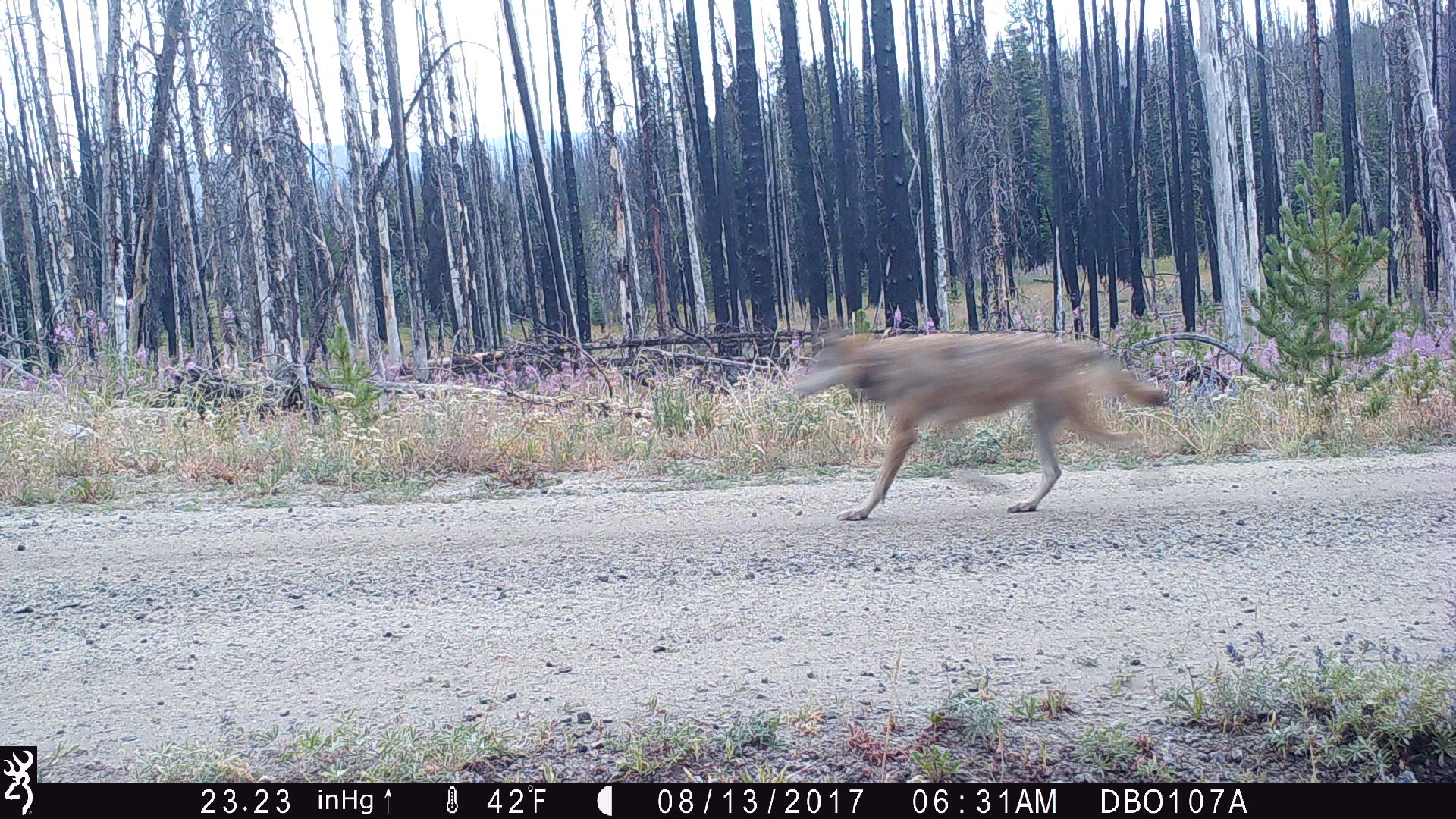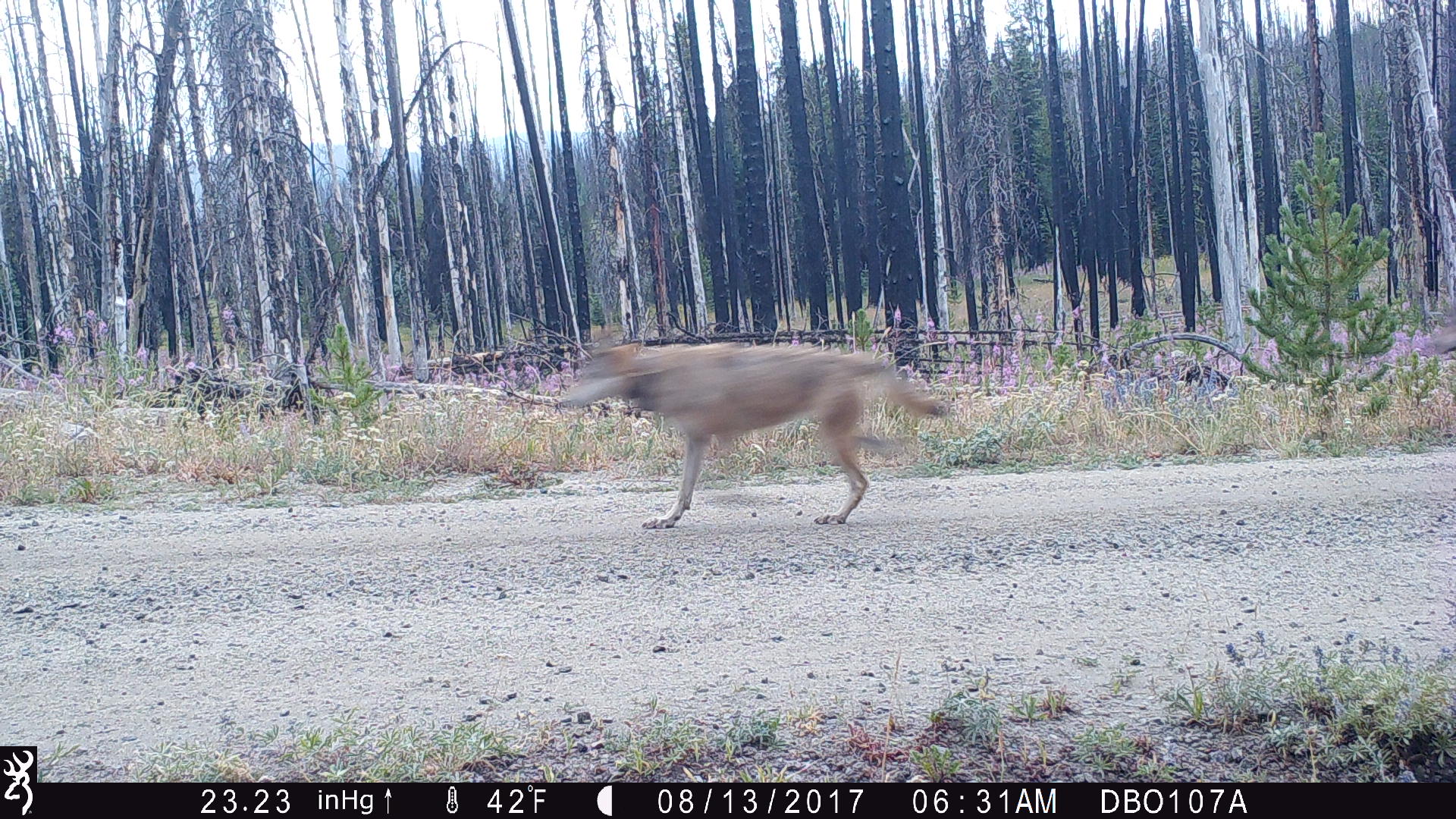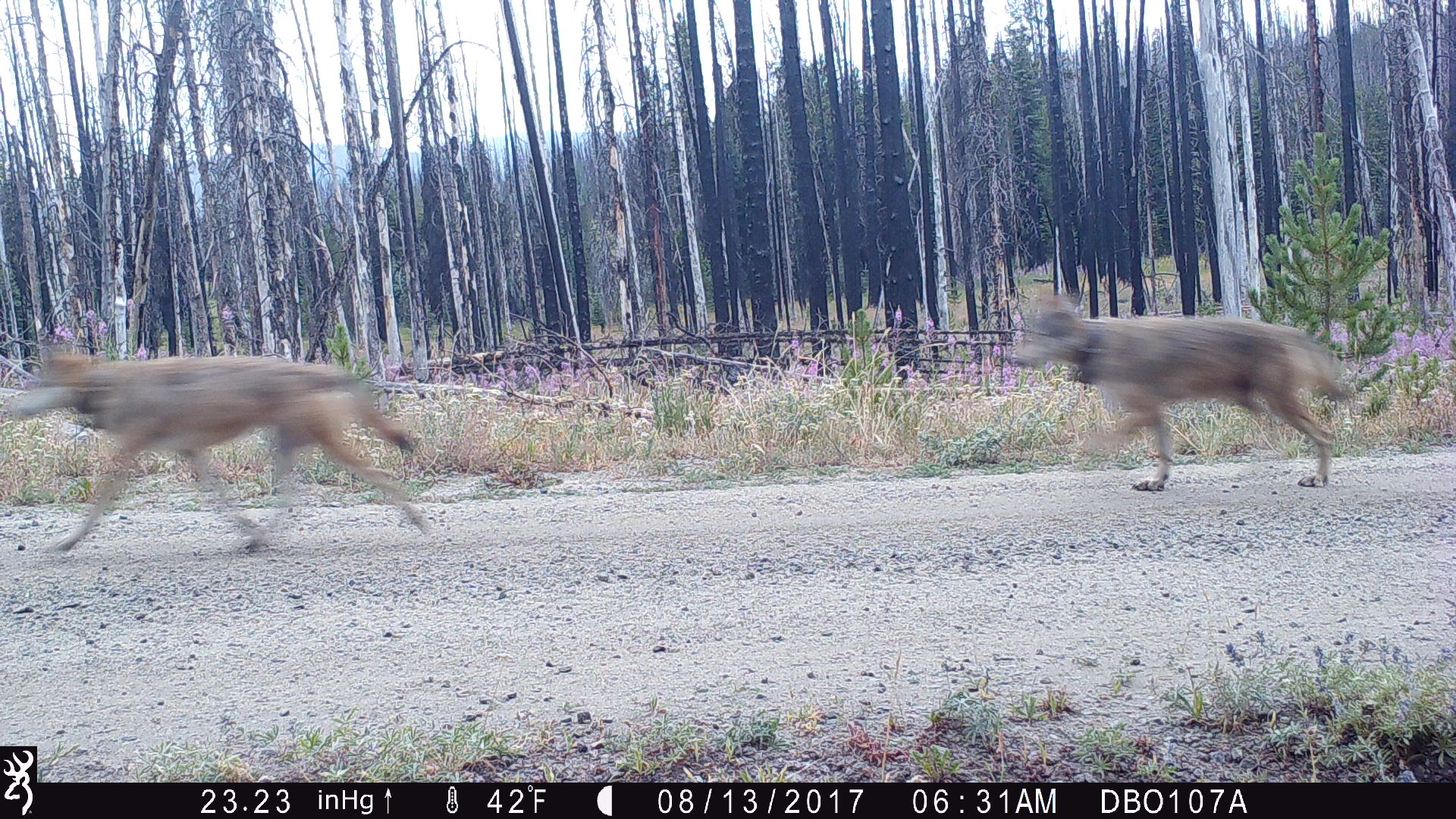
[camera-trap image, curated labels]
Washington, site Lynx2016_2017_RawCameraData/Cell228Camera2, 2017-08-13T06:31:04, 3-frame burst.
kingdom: Animalia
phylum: Chordata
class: Mammalia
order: Carnivora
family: Canidae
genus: Canis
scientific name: Canis lupus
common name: gray wolf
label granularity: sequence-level